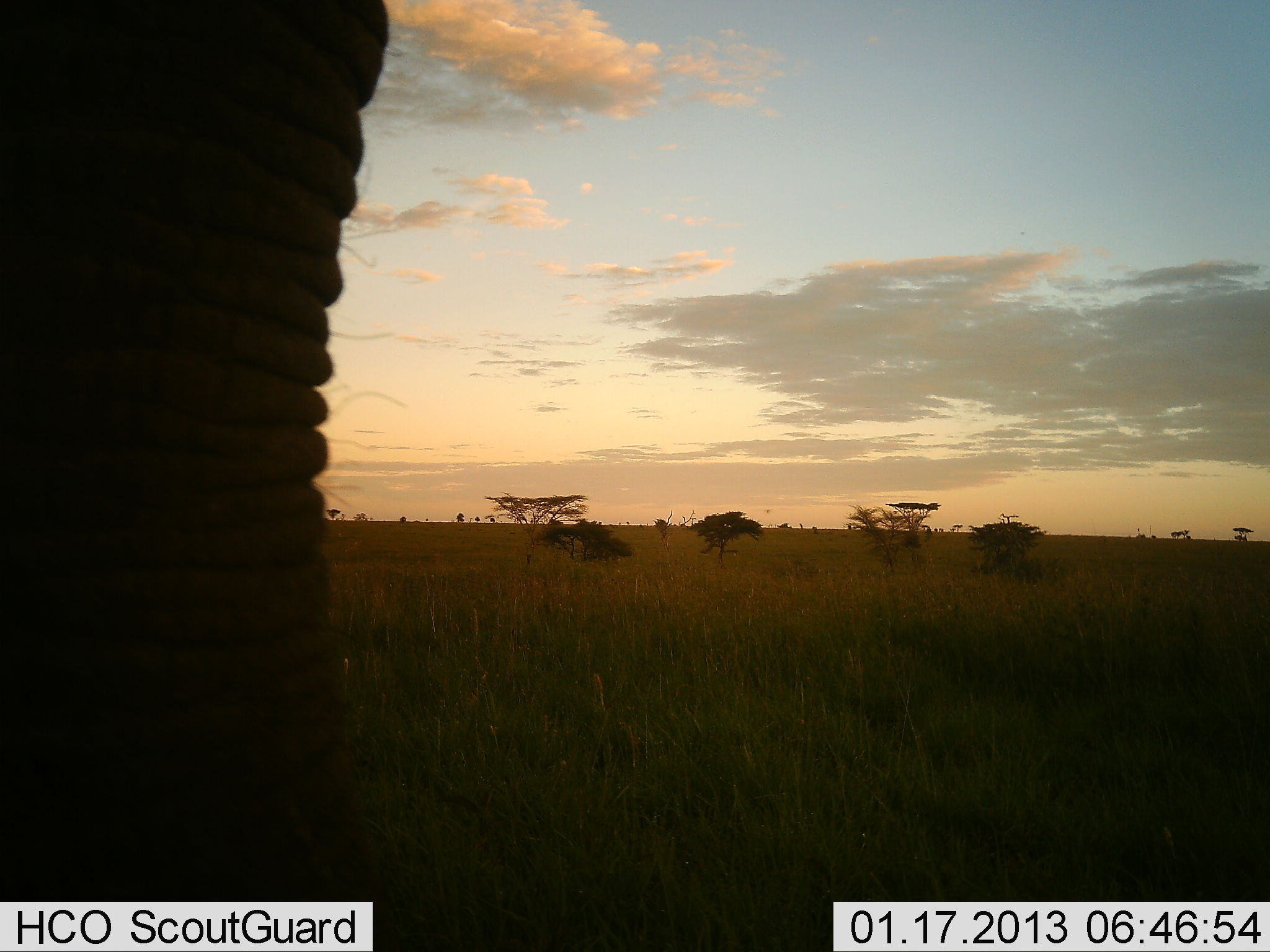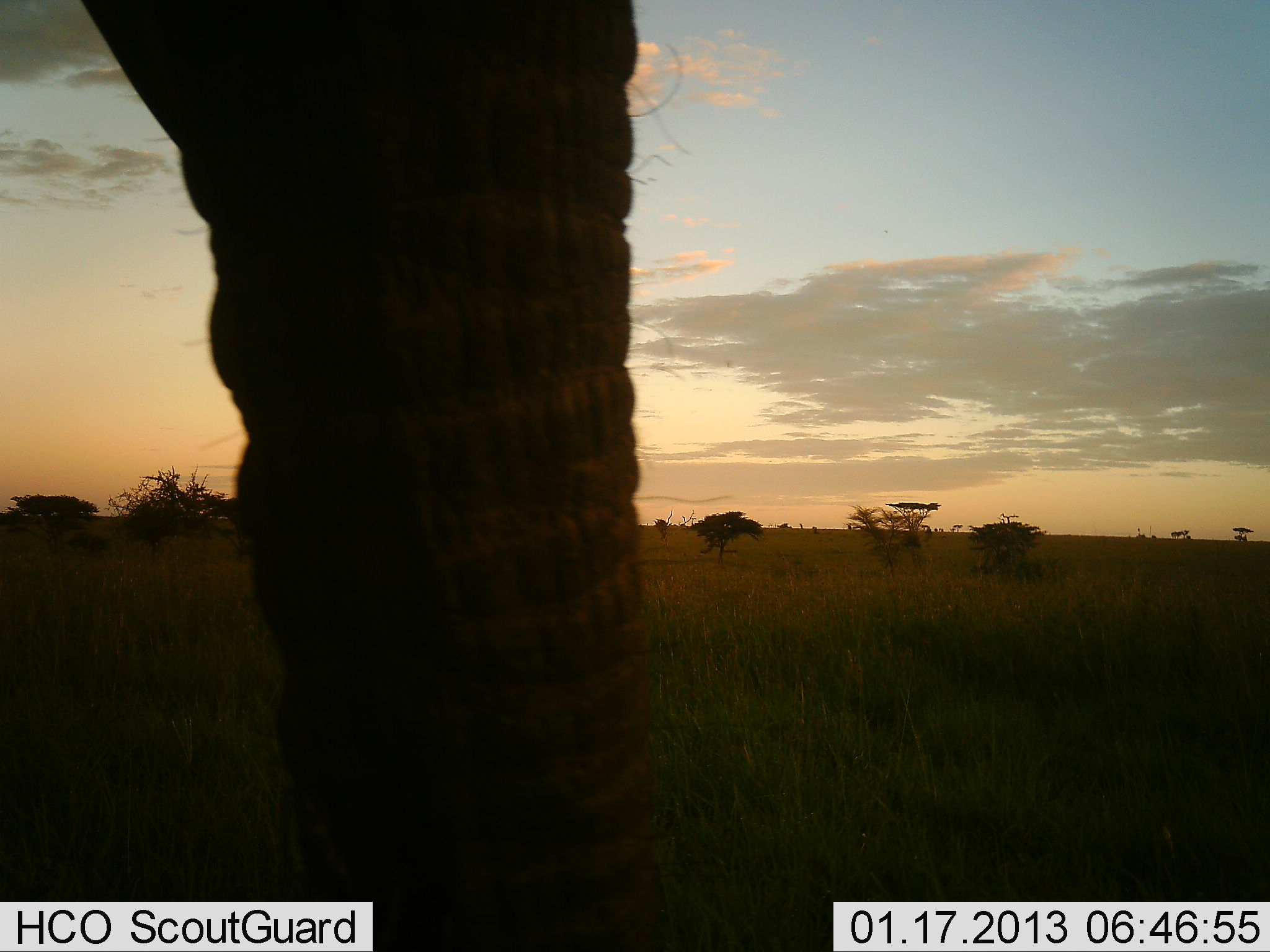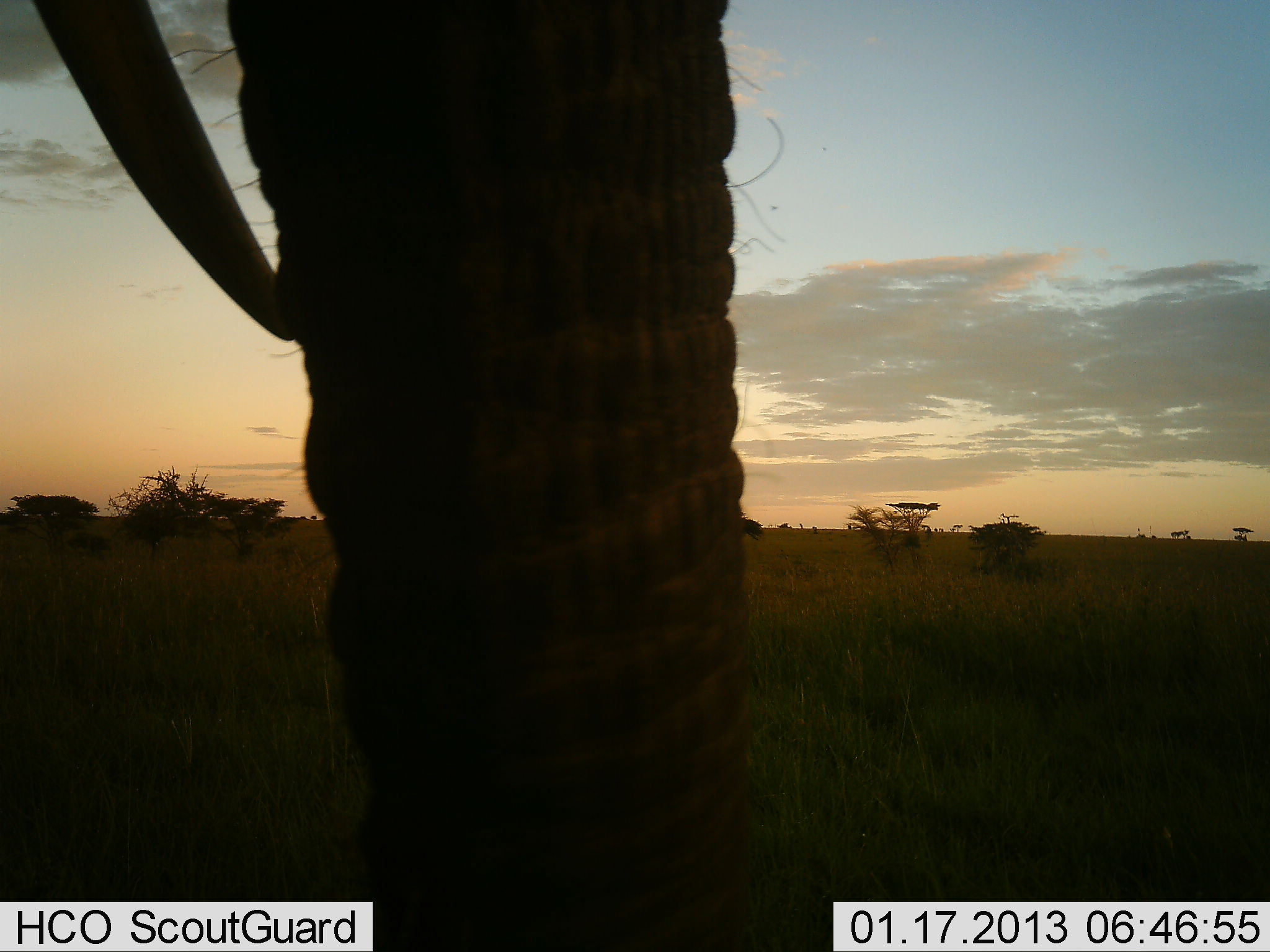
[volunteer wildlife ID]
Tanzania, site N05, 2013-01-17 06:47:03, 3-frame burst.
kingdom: Animalia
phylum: Chordata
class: Mammalia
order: Proboscidea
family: Elephantidae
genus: Loxodonta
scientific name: Loxodonta africana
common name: african bush elephant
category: elephant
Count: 1.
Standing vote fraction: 59%.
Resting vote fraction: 0%.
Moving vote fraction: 41%.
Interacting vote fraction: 5%.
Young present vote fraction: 0%.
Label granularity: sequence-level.